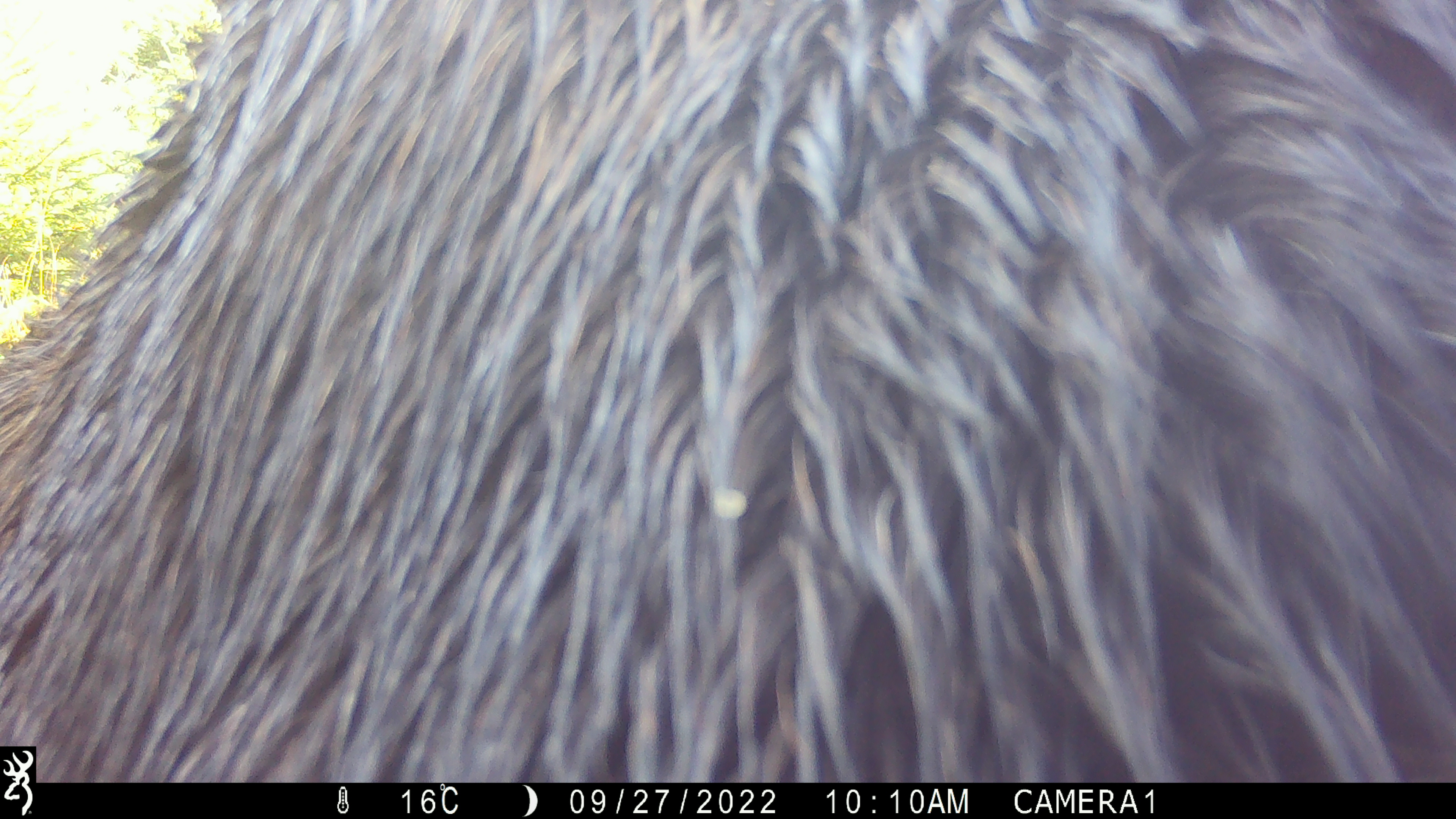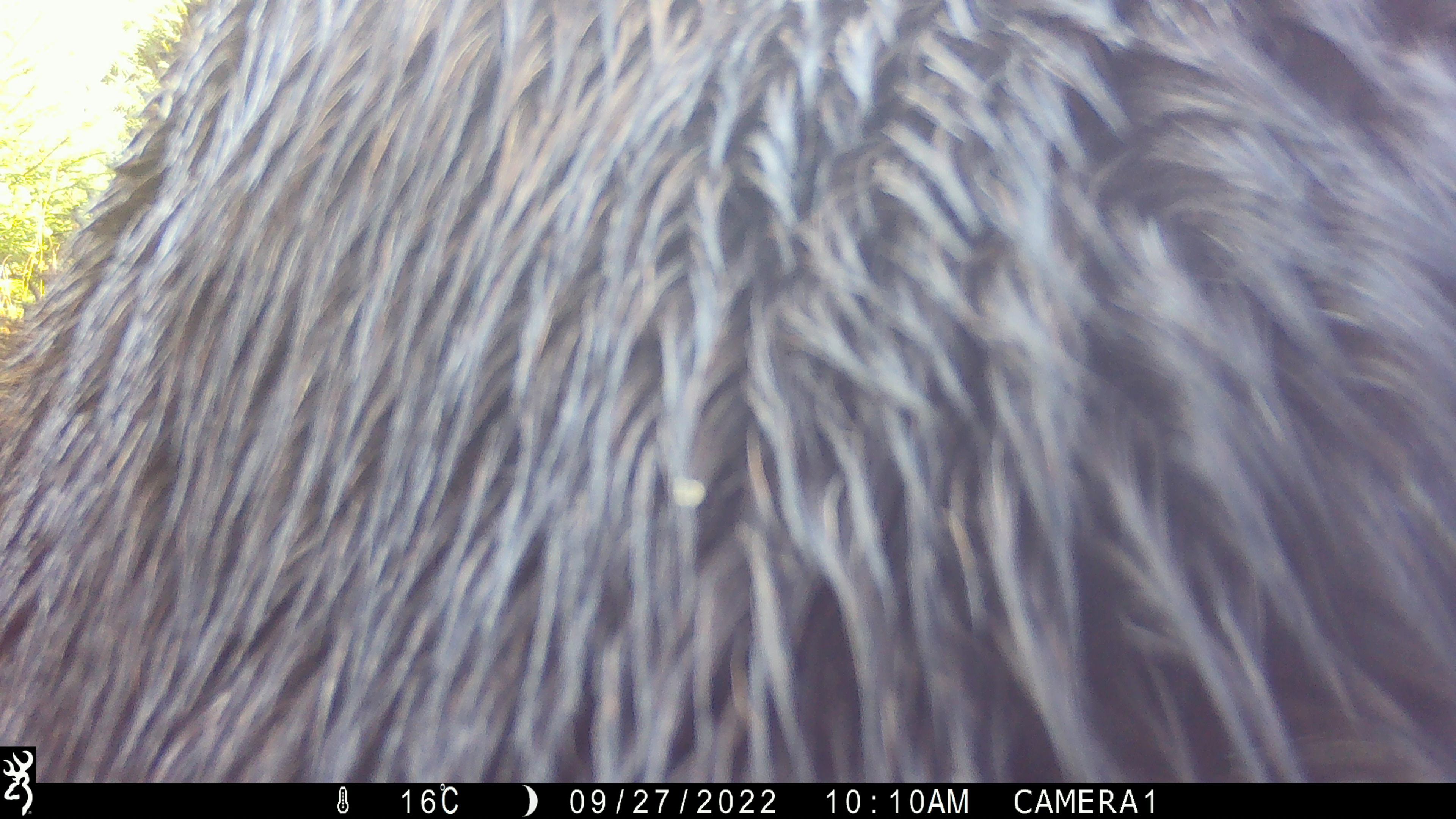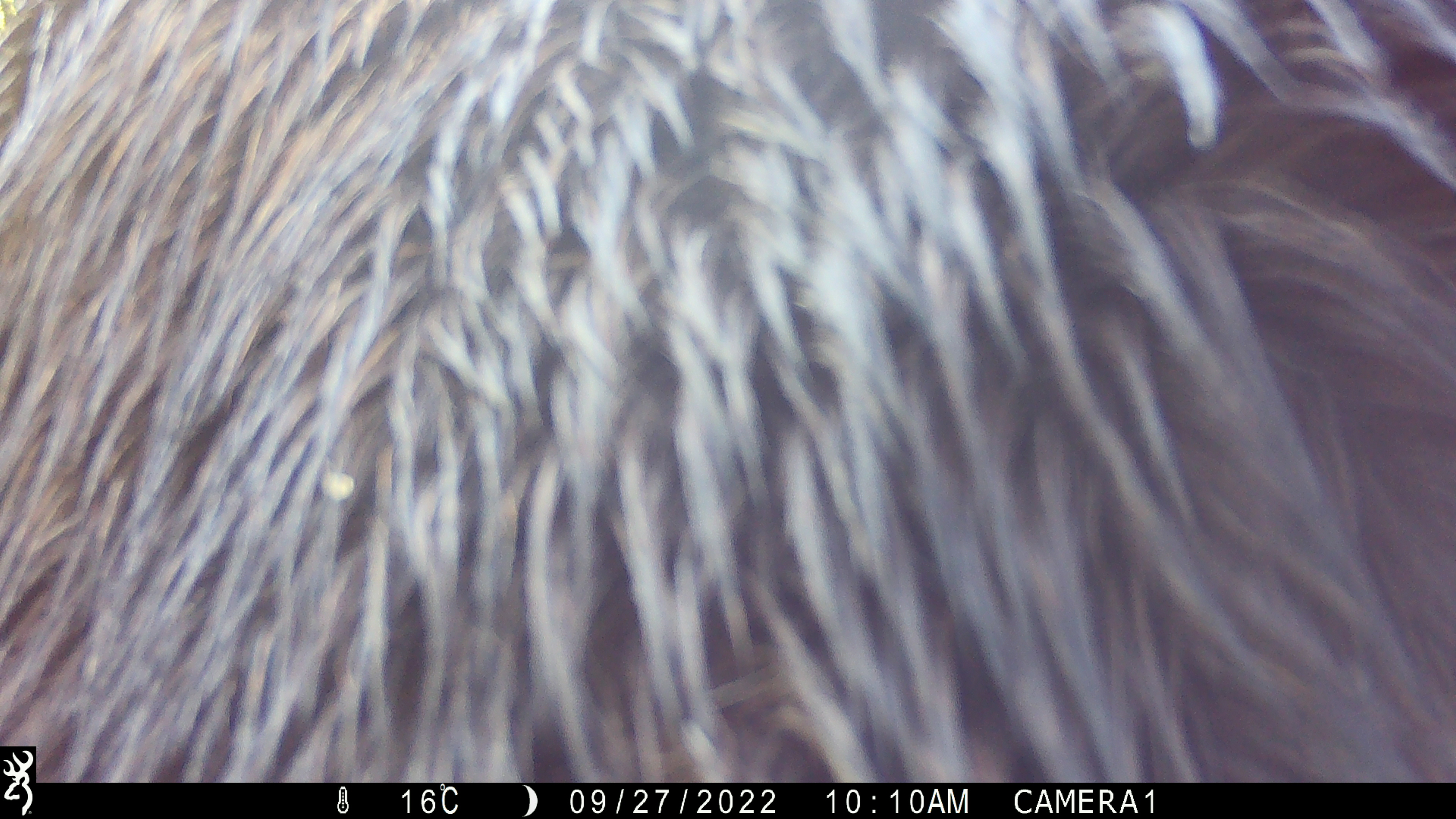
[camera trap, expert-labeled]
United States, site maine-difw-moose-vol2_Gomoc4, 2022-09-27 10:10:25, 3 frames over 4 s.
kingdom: Animalia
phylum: Chordata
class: Mammalia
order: Artiodactyla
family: Cervidae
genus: Alces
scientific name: Alces alces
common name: moose